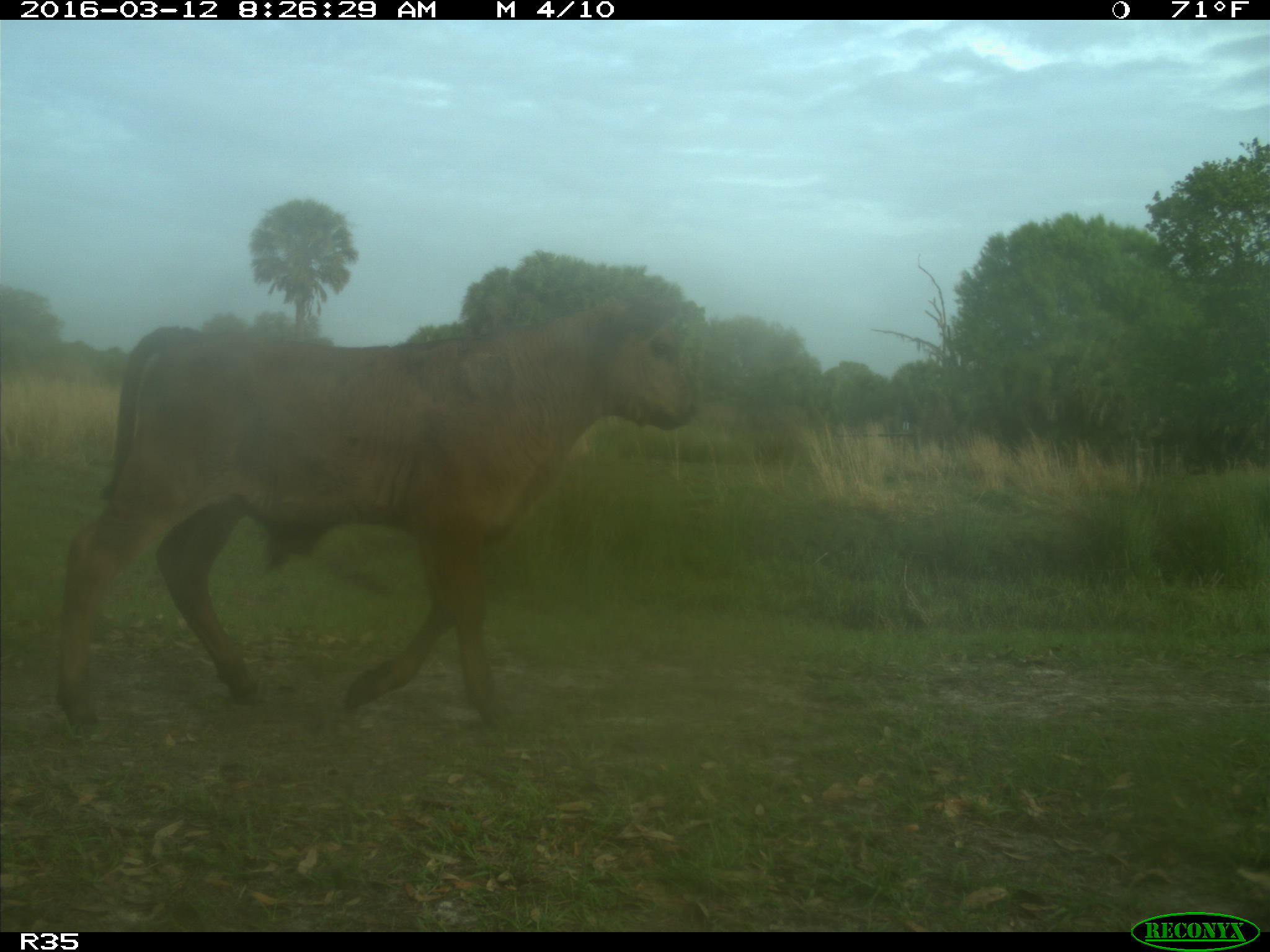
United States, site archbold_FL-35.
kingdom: Animalia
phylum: Chordata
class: Mammalia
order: Artiodactyla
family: Bovidae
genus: Bos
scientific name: Bos taurus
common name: domestic cow